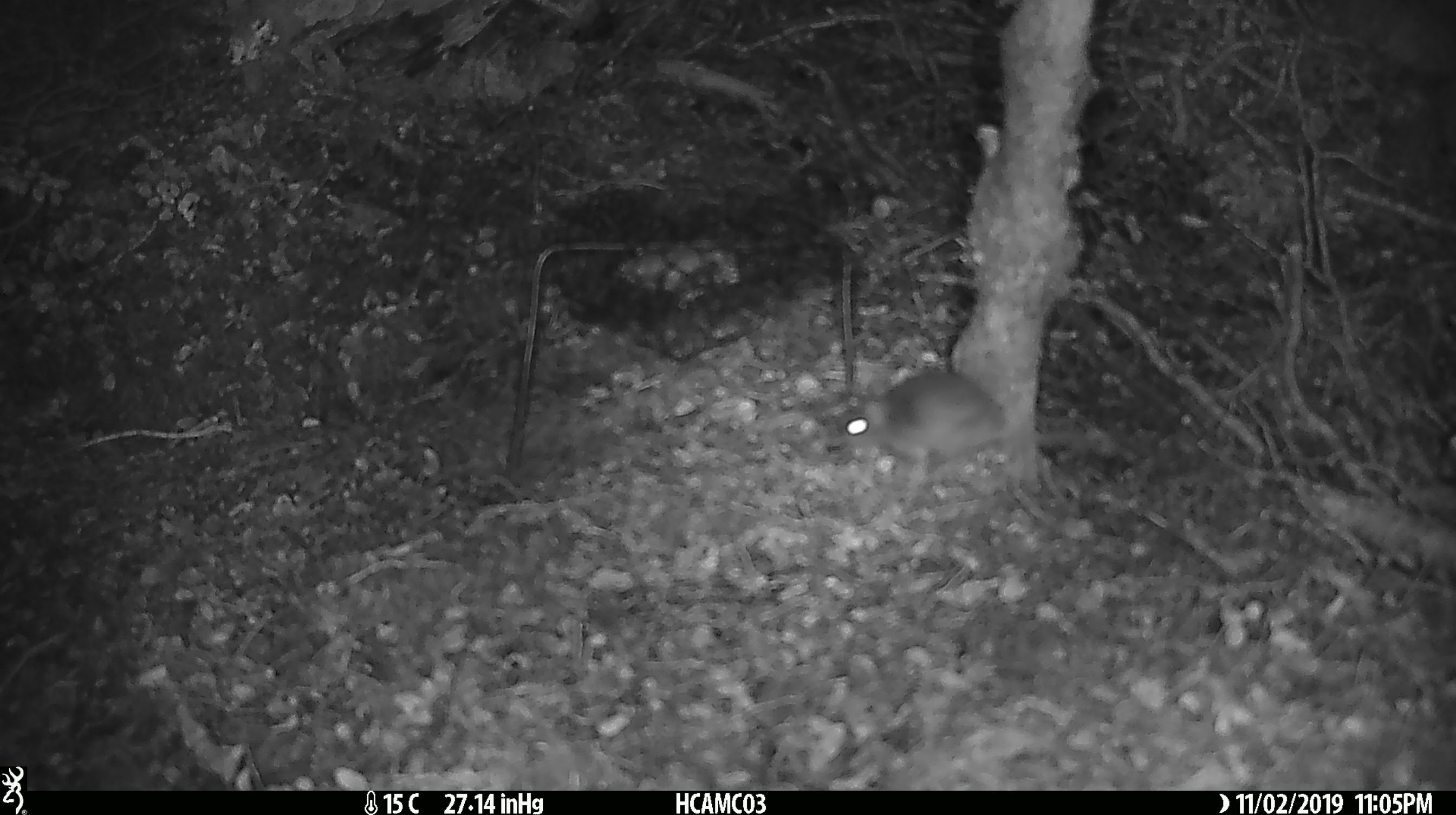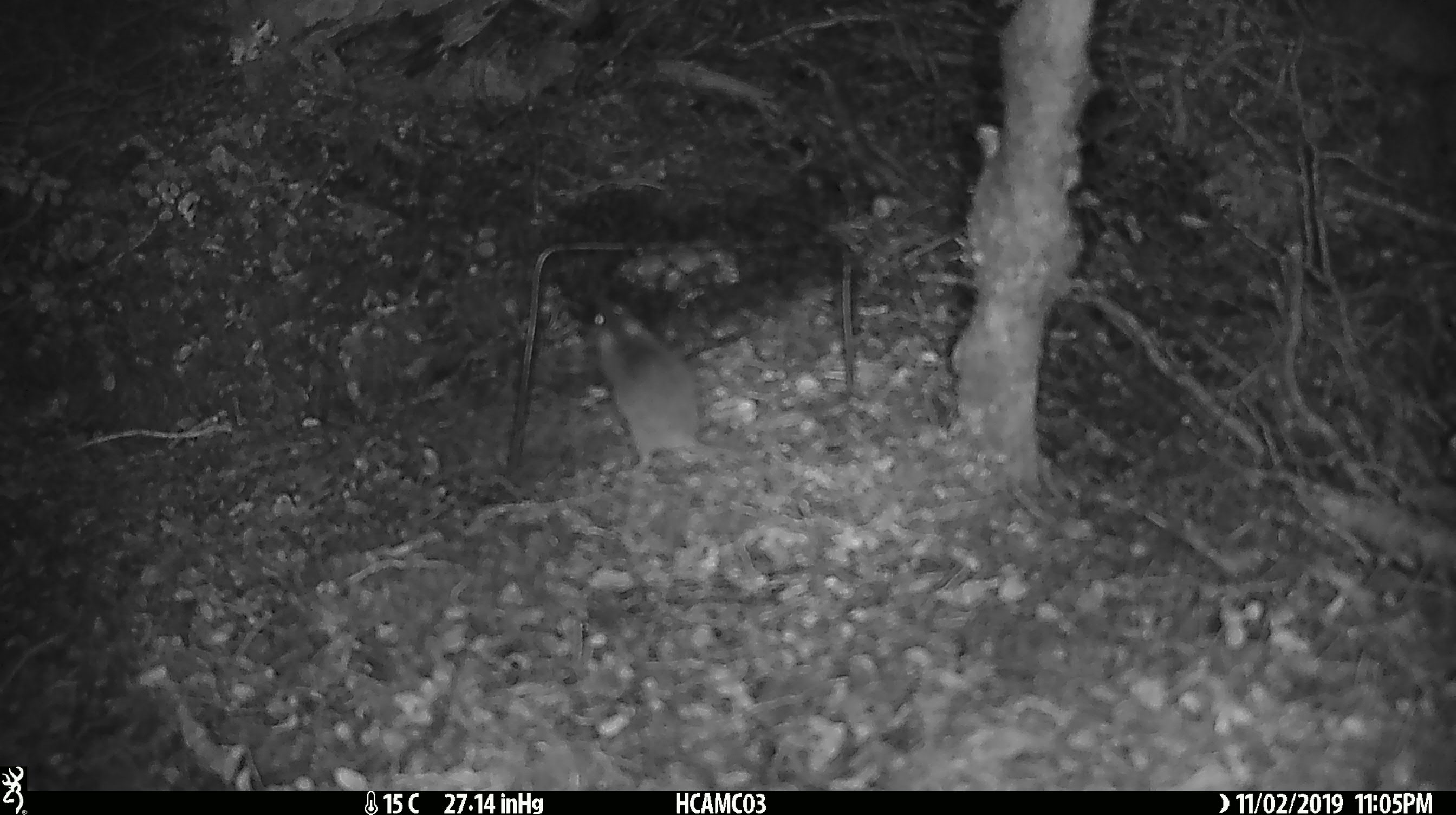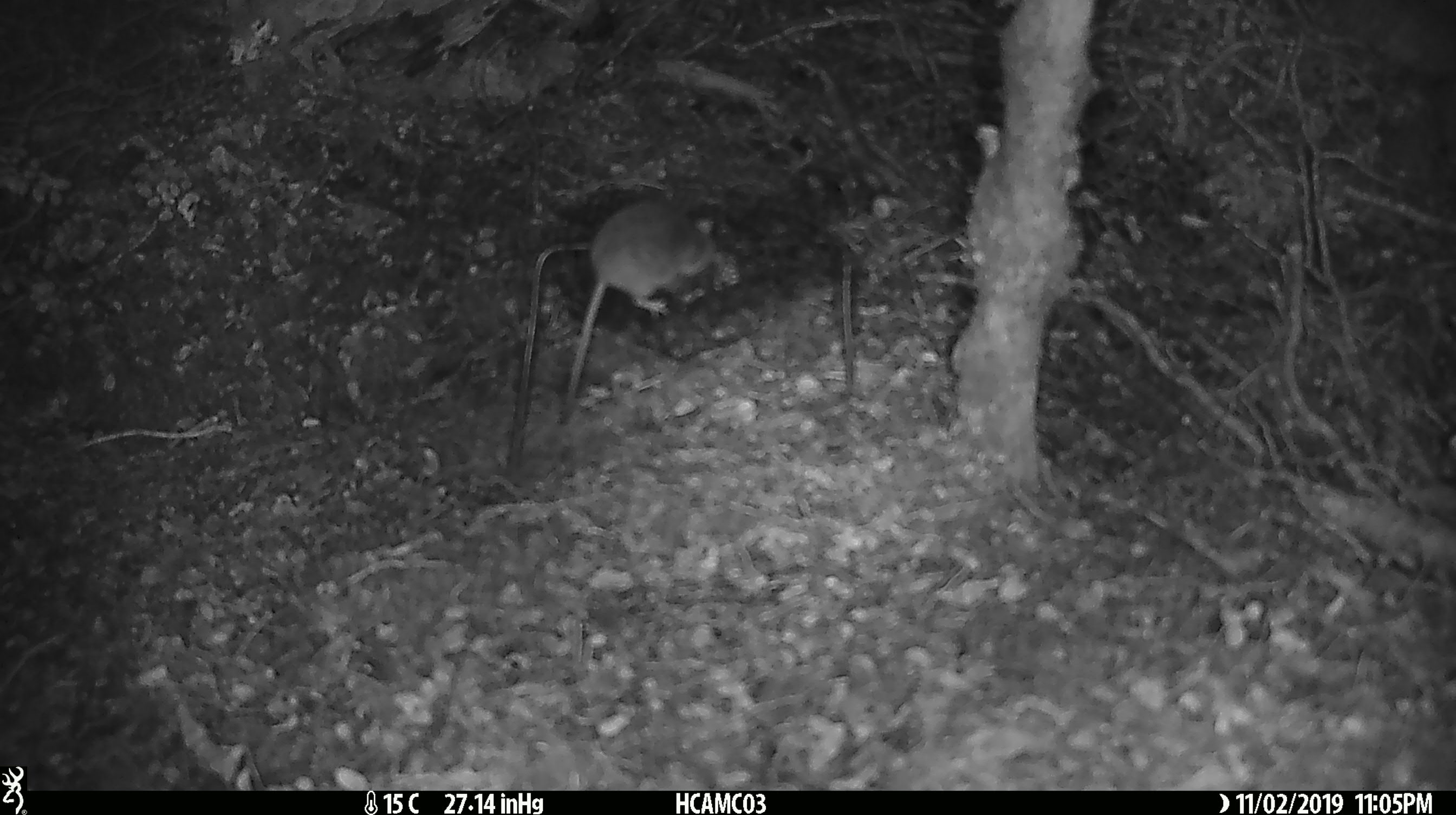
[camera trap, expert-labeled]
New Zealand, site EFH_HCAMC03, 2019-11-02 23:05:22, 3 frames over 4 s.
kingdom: Animalia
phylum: Chordata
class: Mammalia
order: Rodentia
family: Muridae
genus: Mus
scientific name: Mus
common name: mouse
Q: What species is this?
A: Mouse (Mus).